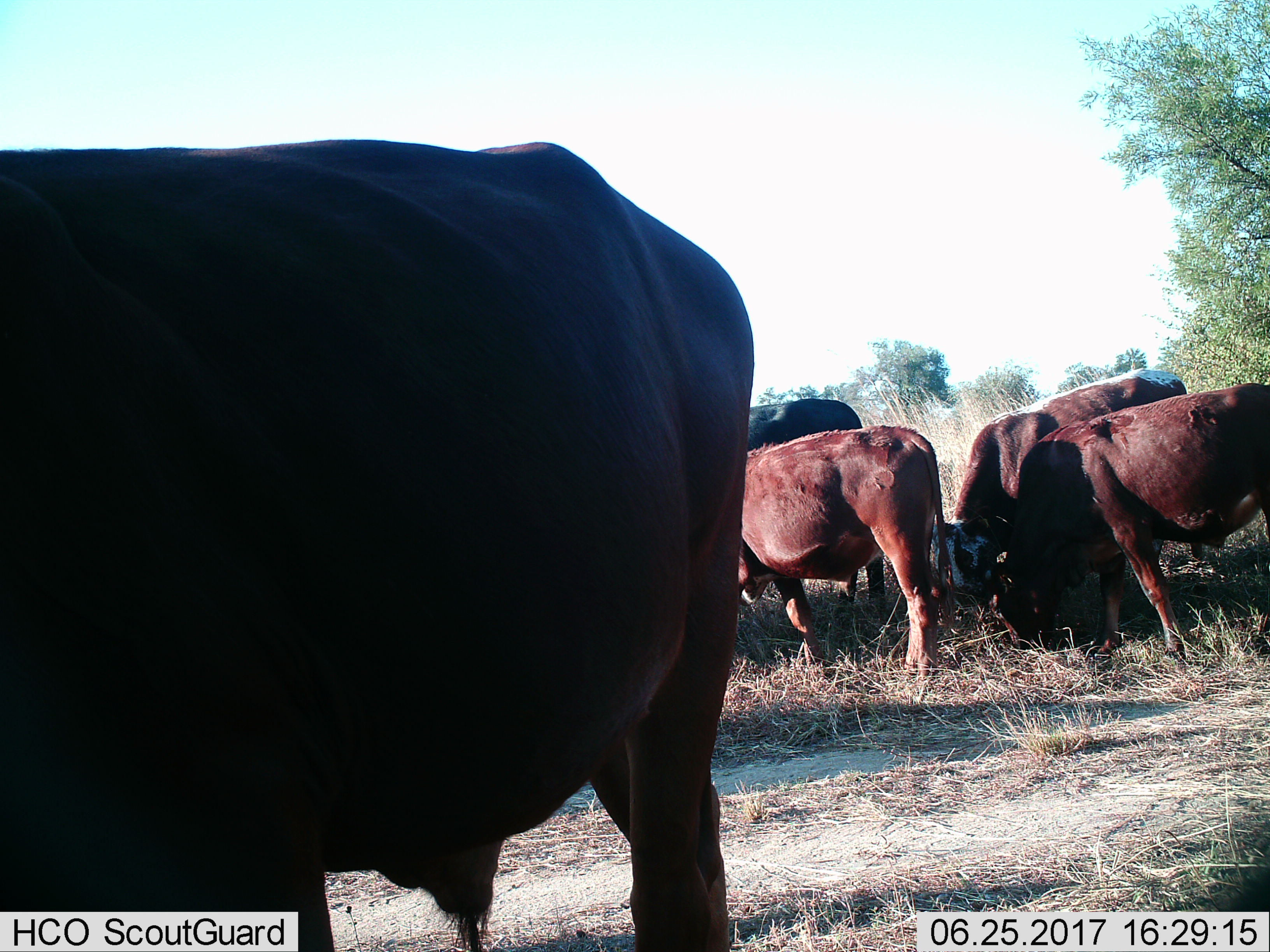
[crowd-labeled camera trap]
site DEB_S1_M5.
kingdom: Animalia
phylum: Chordata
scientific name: Vertebrata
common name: domestic animal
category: domesticanimal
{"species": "domesticanimal (domestic animal) (Vertebrata)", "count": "5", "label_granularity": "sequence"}